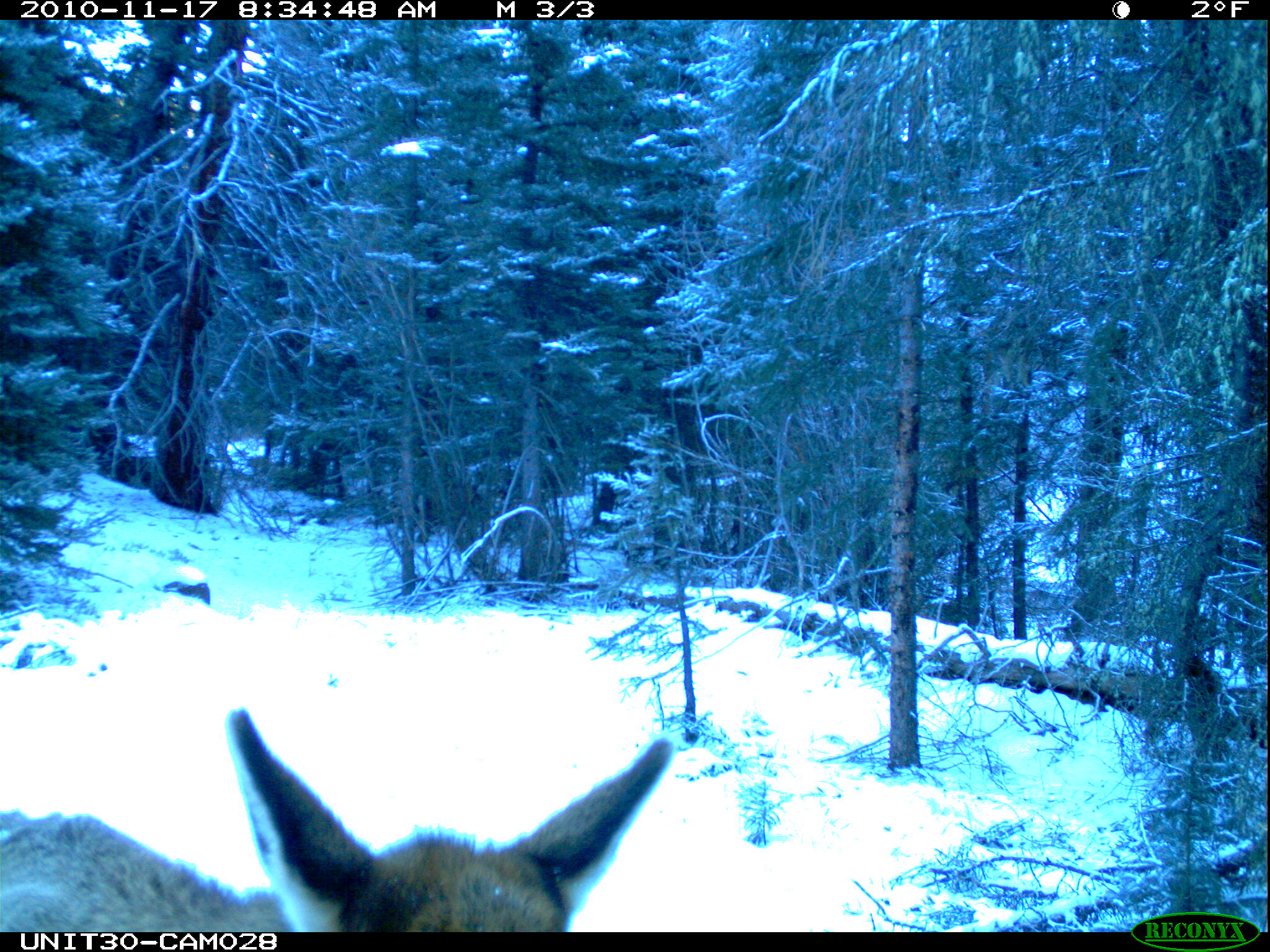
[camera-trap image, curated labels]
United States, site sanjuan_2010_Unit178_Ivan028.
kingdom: Animalia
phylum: Chordata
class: Mammalia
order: Artiodactyla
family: Cervidae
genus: Cervus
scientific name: Cervus elaphus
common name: red deer